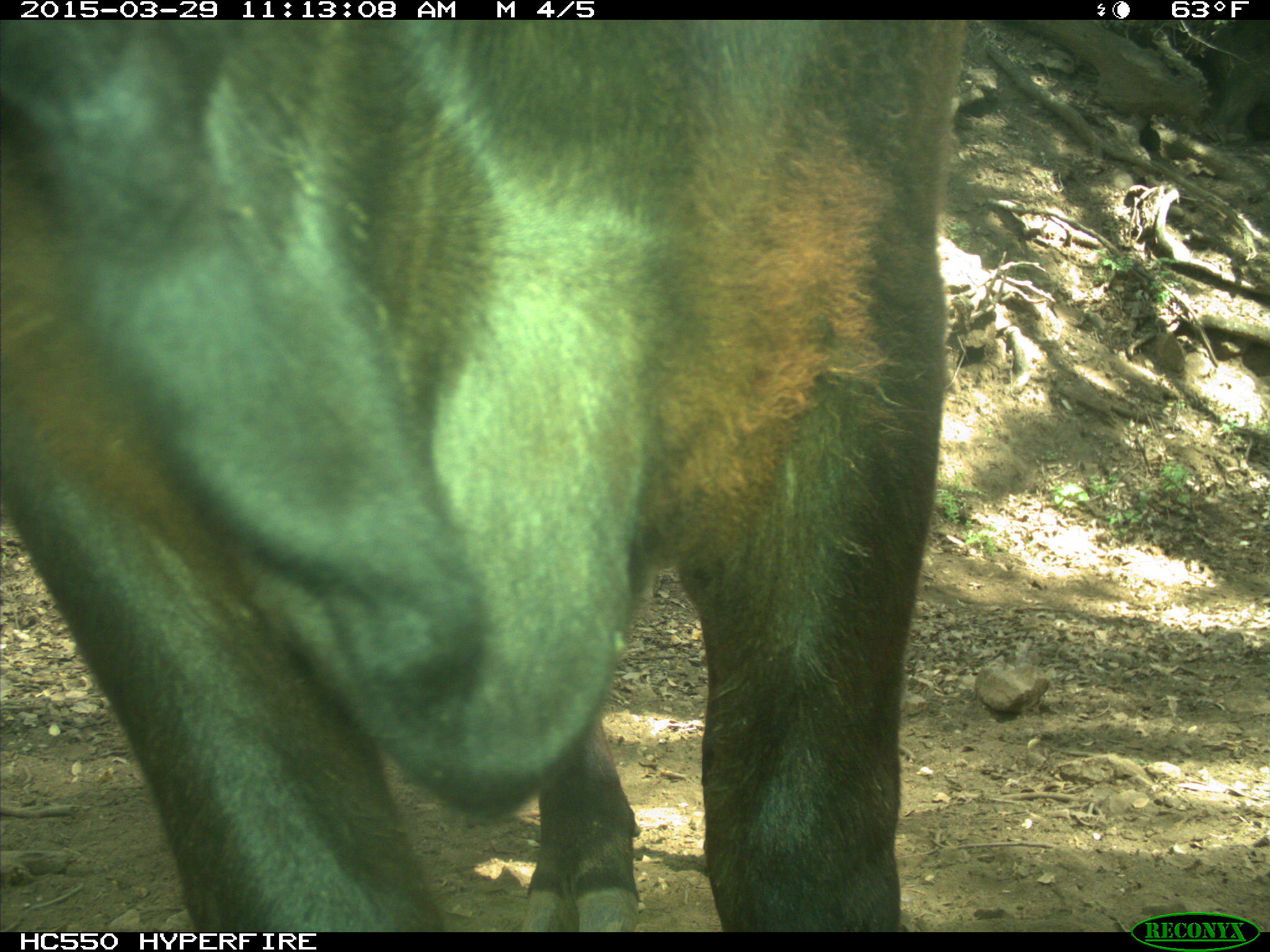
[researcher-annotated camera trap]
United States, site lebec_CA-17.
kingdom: Animalia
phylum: Chordata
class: Mammalia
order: Artiodactyla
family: Bovidae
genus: Bos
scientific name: Bos taurus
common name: domestic cow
Bos taurus (domestic cow).